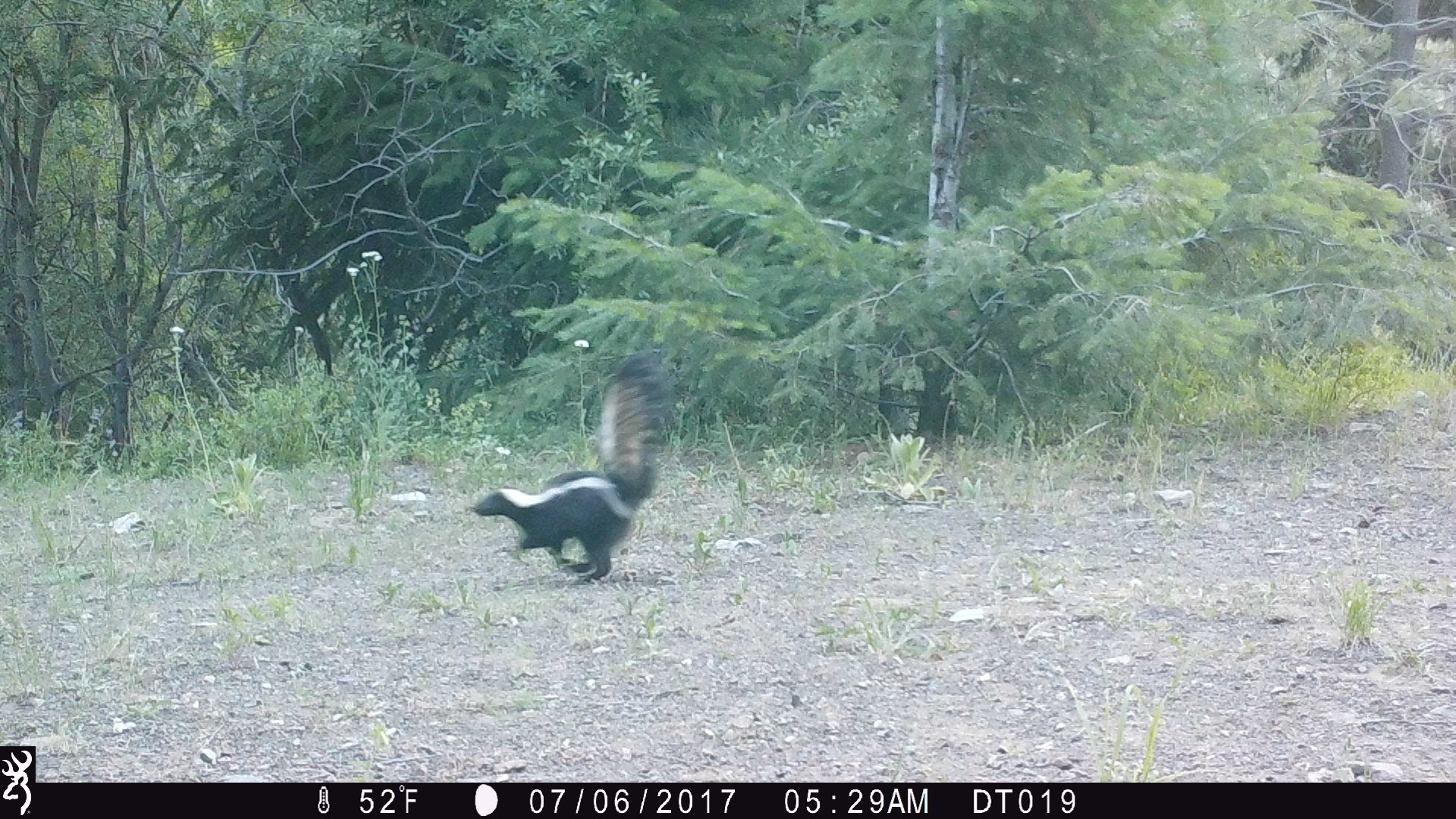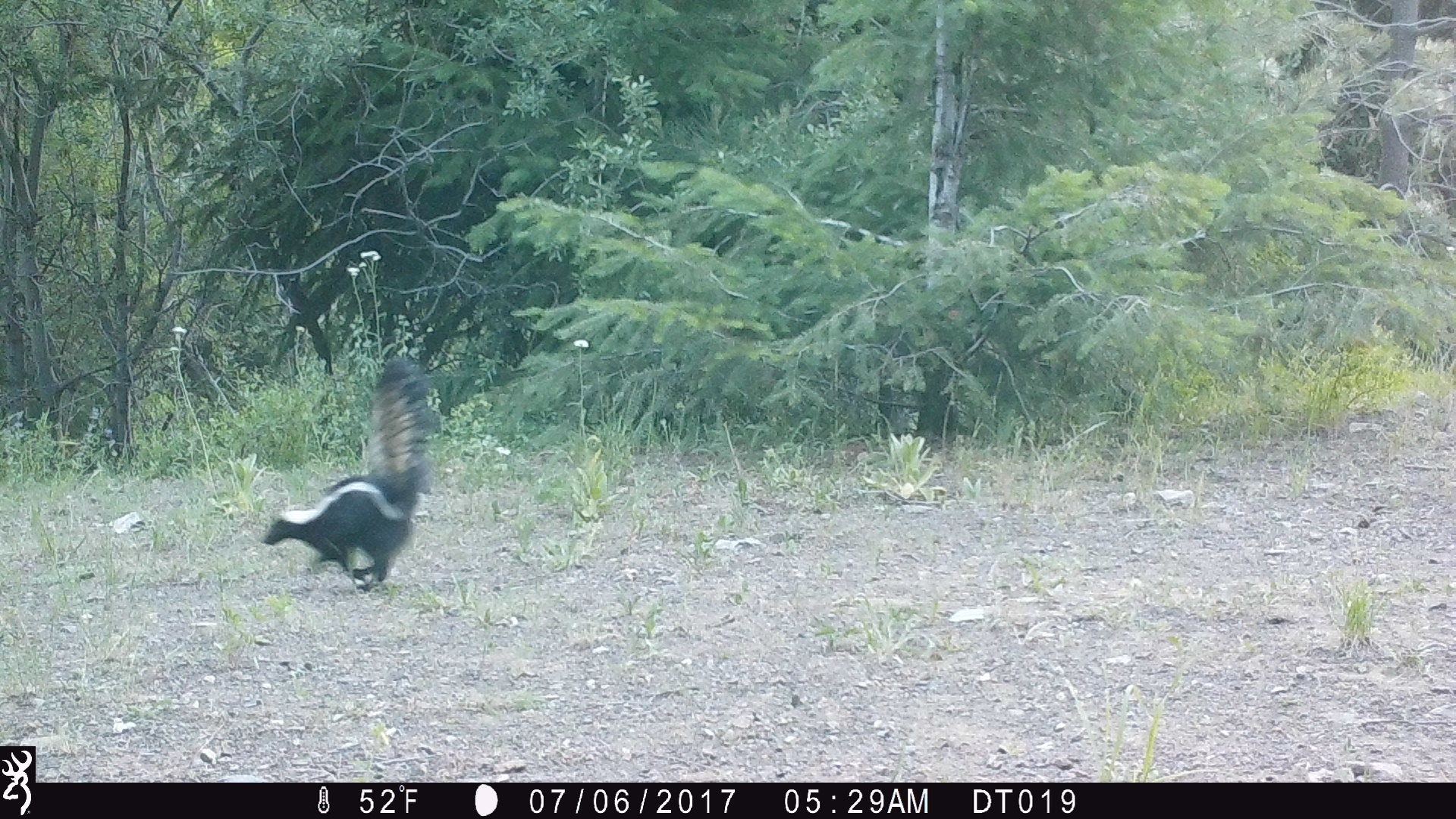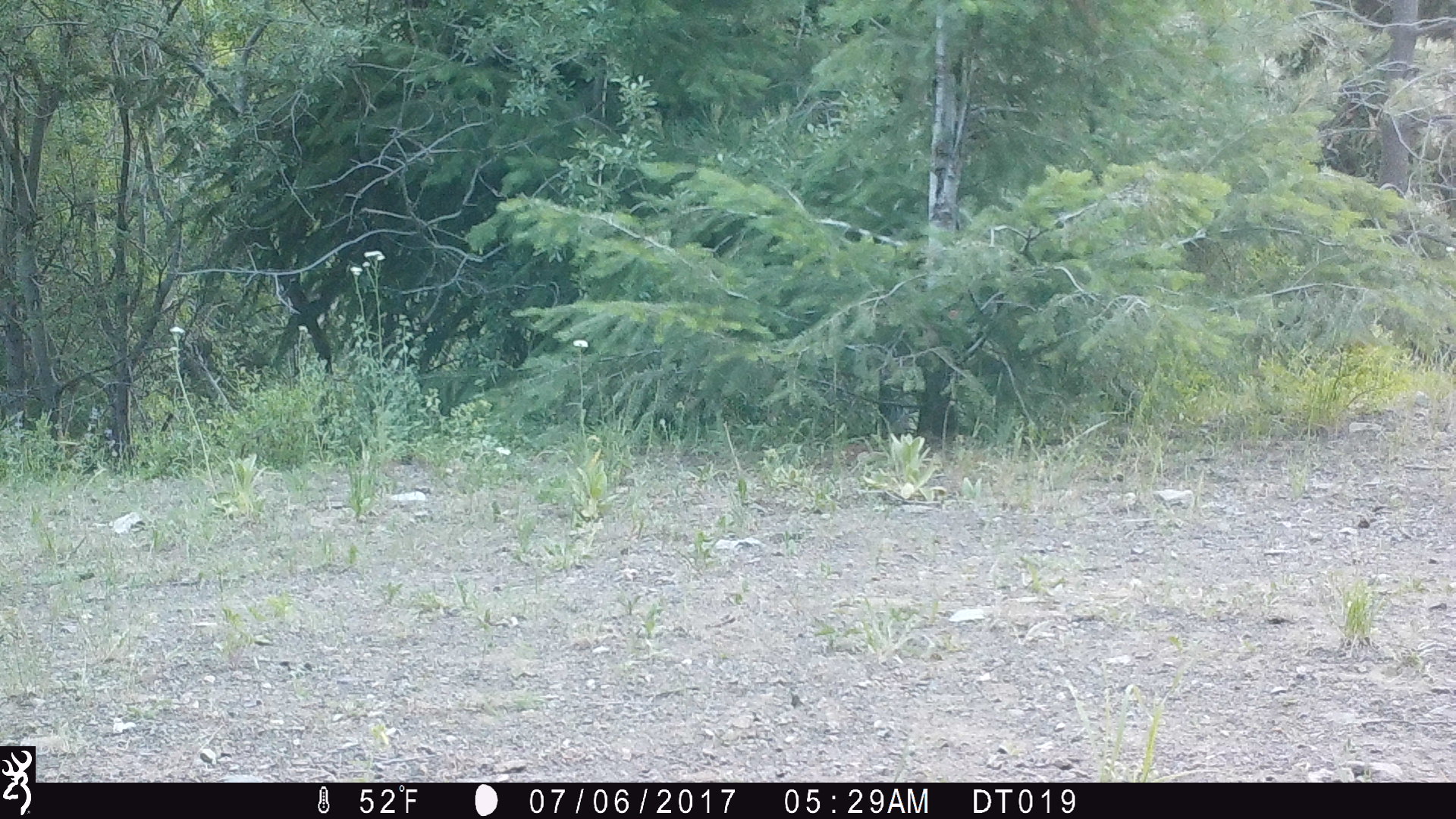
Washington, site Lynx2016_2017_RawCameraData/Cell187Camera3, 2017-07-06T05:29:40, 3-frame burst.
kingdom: Animalia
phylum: Chordata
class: Mammalia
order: Carnivora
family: Mephitidae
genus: Mephitis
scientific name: Mephitis mephitis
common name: striped skunk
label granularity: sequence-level